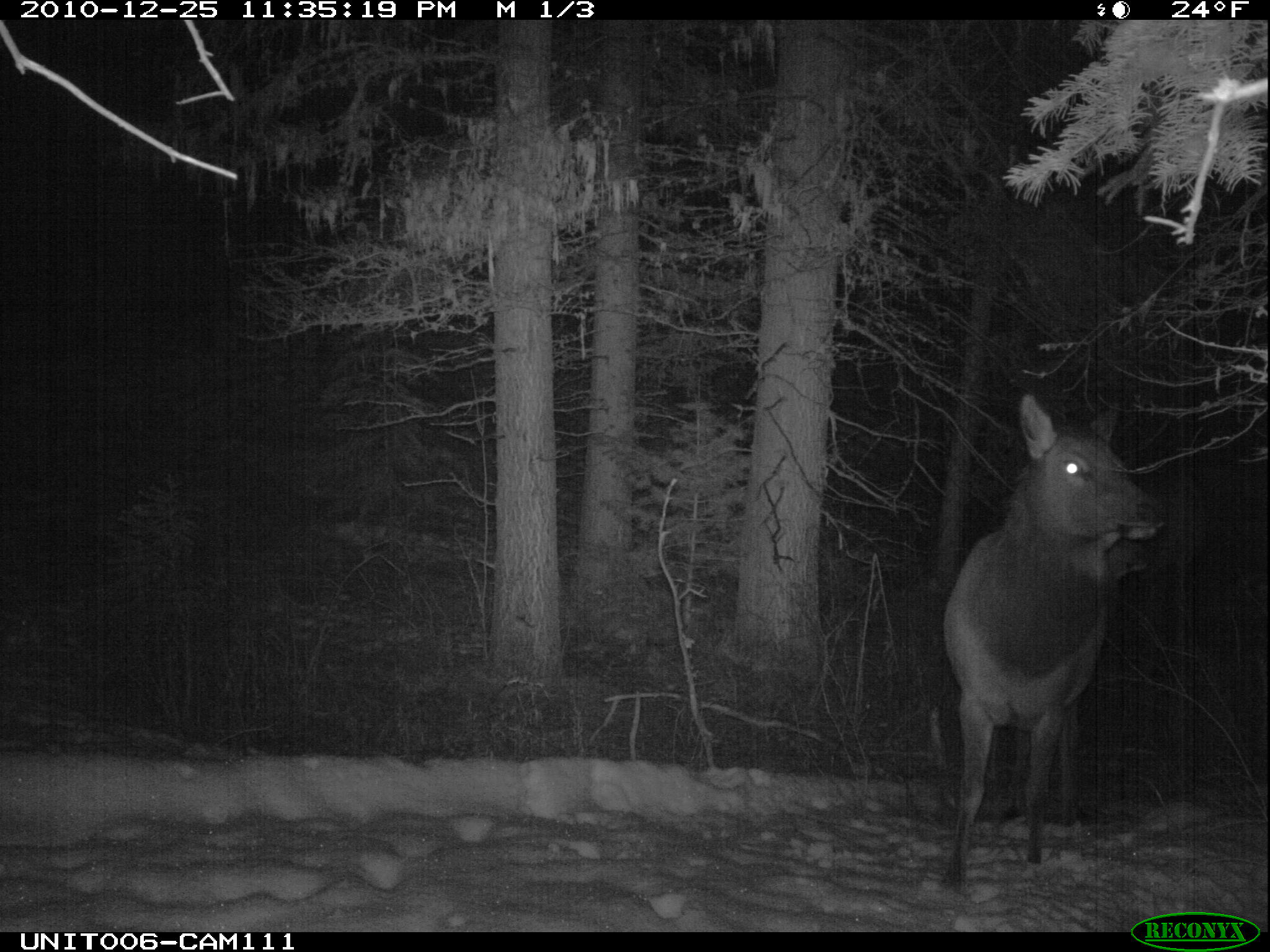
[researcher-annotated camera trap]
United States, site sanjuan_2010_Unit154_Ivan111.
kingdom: Animalia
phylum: Chordata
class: Mammalia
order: Artiodactyla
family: Cervidae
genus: Cervus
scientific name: Cervus elaphus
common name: red deer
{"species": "Cervus elaphus (red deer)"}